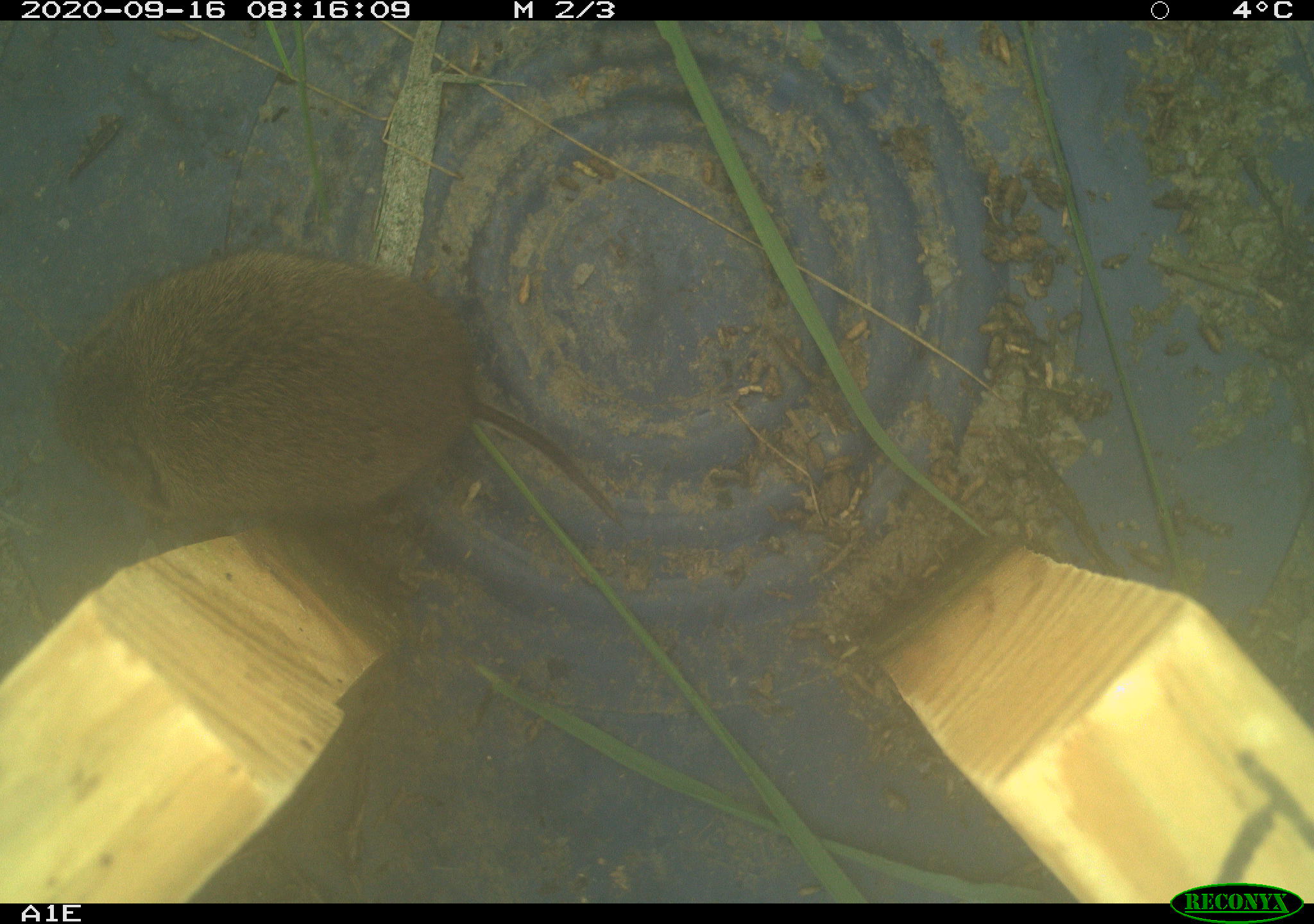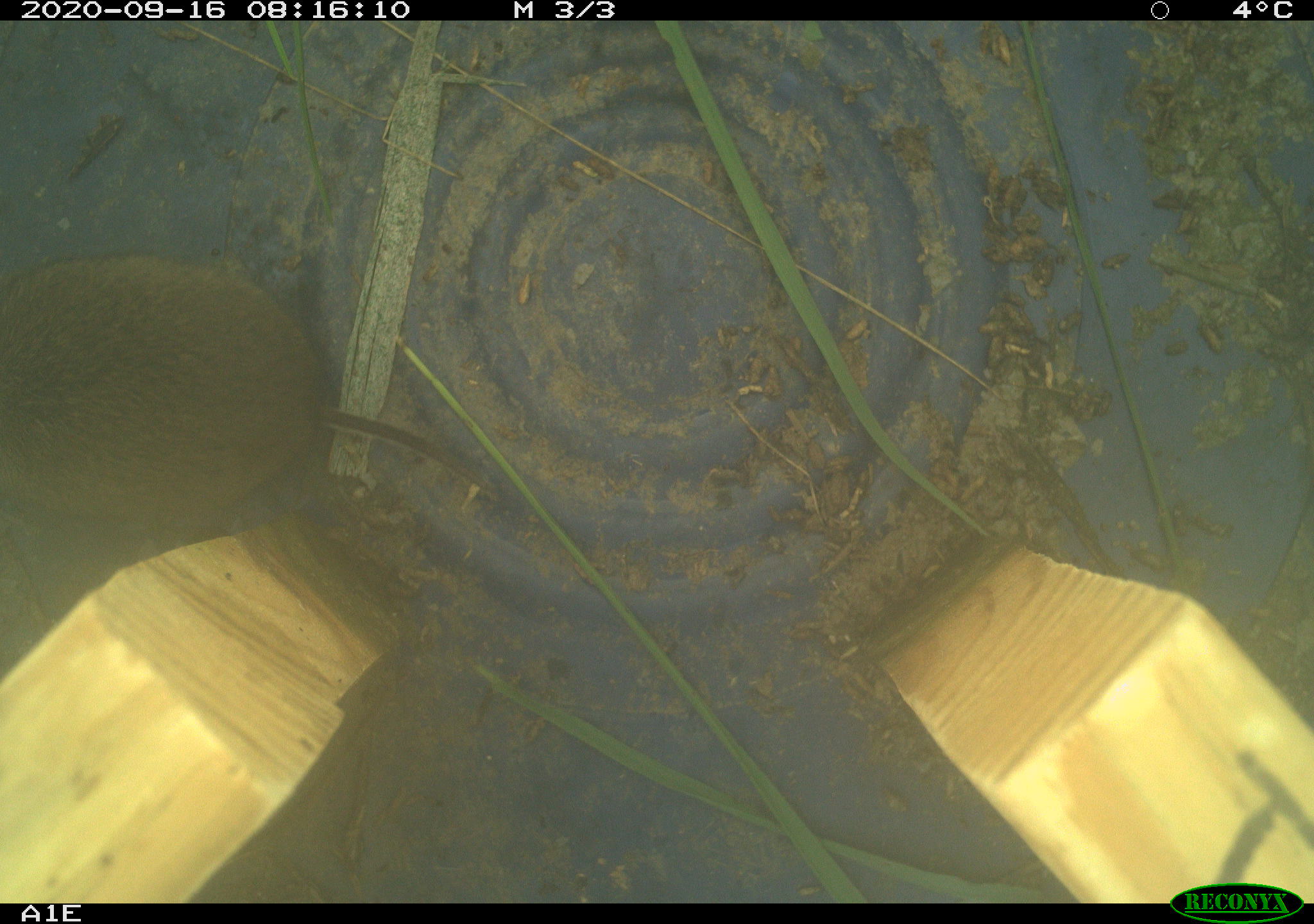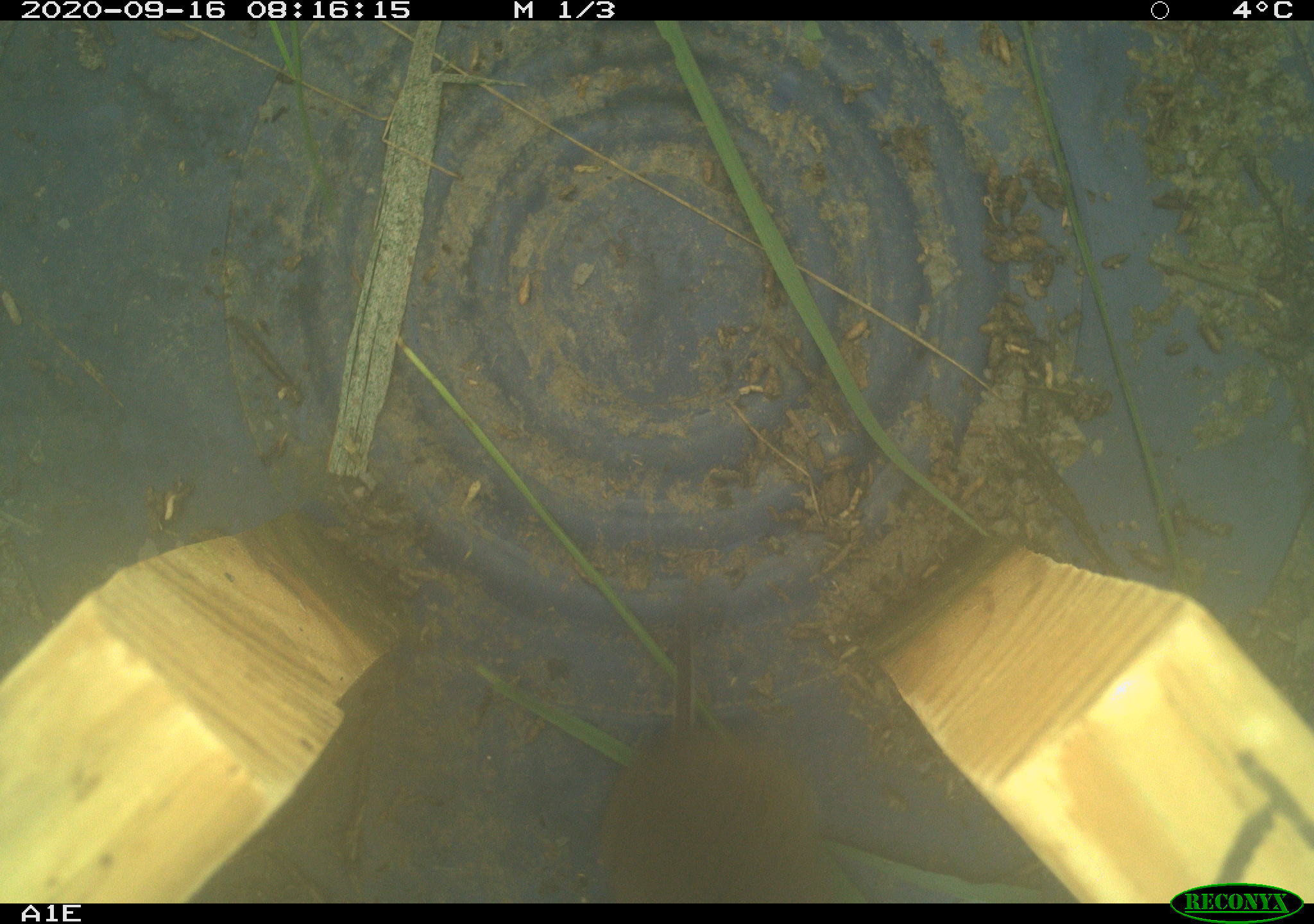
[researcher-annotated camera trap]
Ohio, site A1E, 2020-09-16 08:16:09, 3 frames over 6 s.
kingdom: Animalia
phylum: Chordata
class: Mammalia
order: Rodentia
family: Cricetidae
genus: Microtus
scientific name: Microtus pennsylvanicus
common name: meadow vole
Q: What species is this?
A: Meadow vole (Microtus pennsylvanicus).